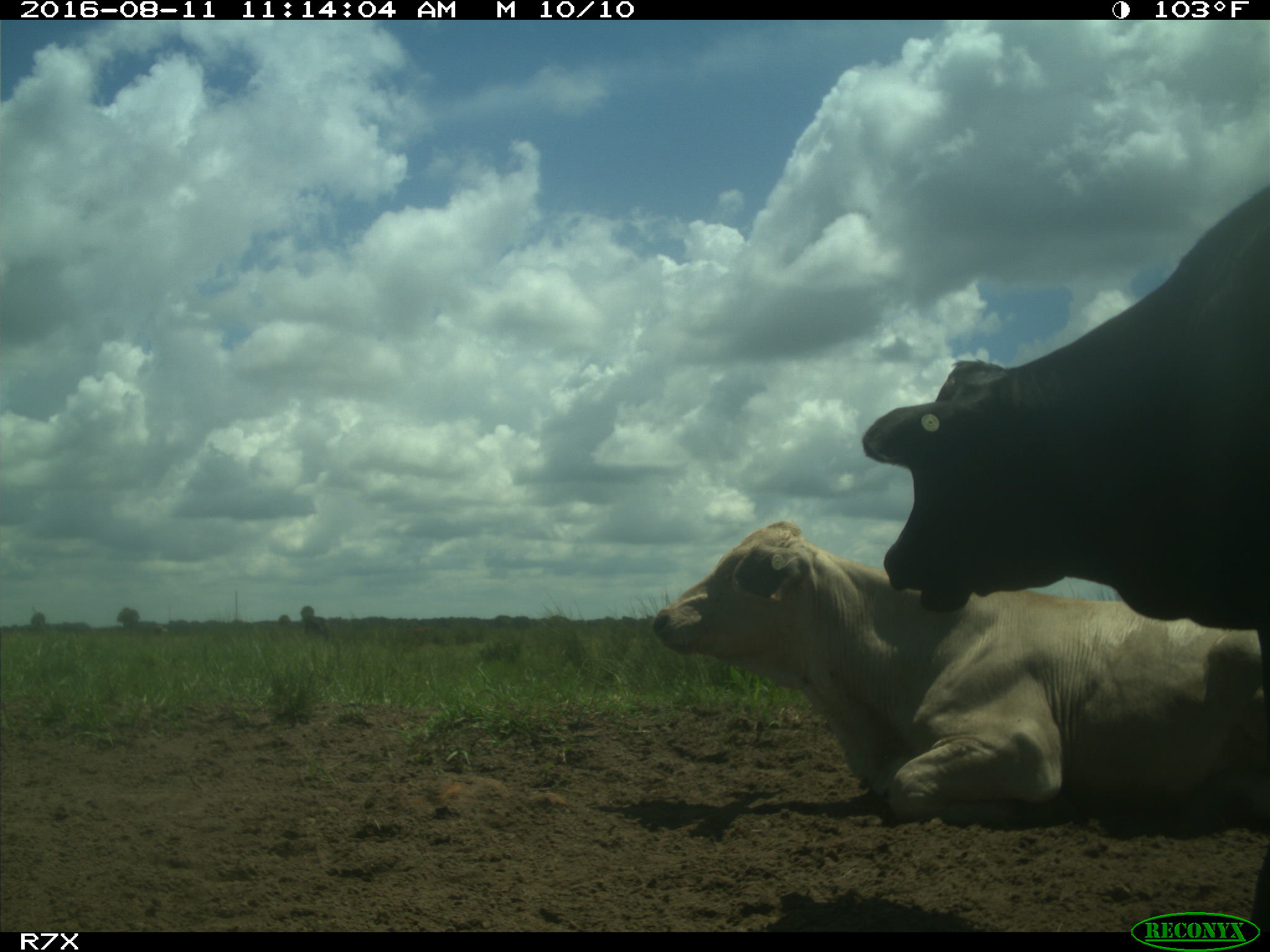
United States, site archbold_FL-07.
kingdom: Animalia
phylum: Chordata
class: Mammalia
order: Artiodactyla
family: Bovidae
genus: Bos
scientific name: Bos taurus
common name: domestic cow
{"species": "Bos taurus (domestic cow)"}